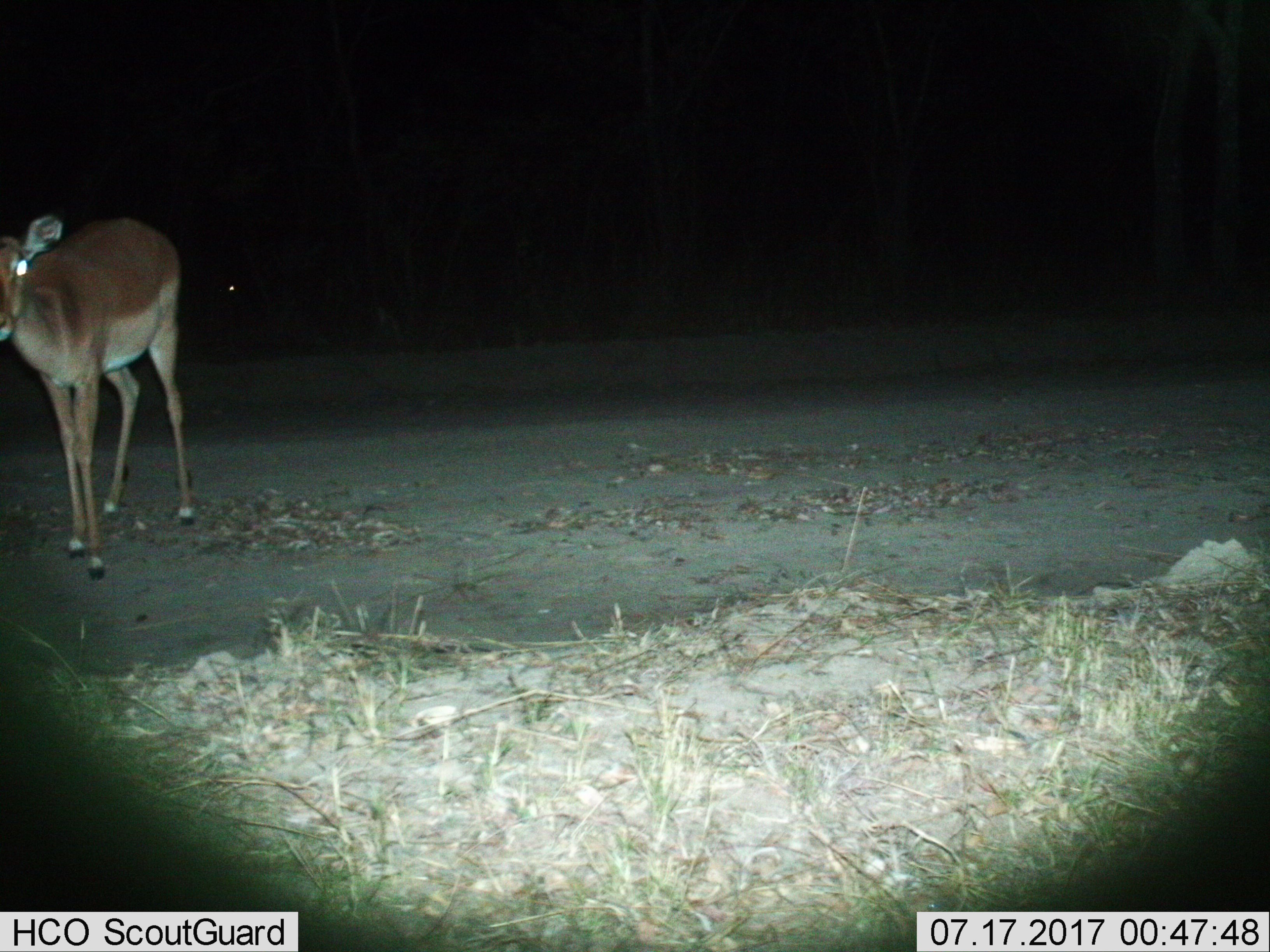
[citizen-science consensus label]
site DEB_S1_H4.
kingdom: Animalia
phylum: Chordata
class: Mammalia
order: Artiodactyla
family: Bovidae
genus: Aepyceros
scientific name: Aepyceros melampus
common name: impala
Impala (Aepyceros melampus), count 1. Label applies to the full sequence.